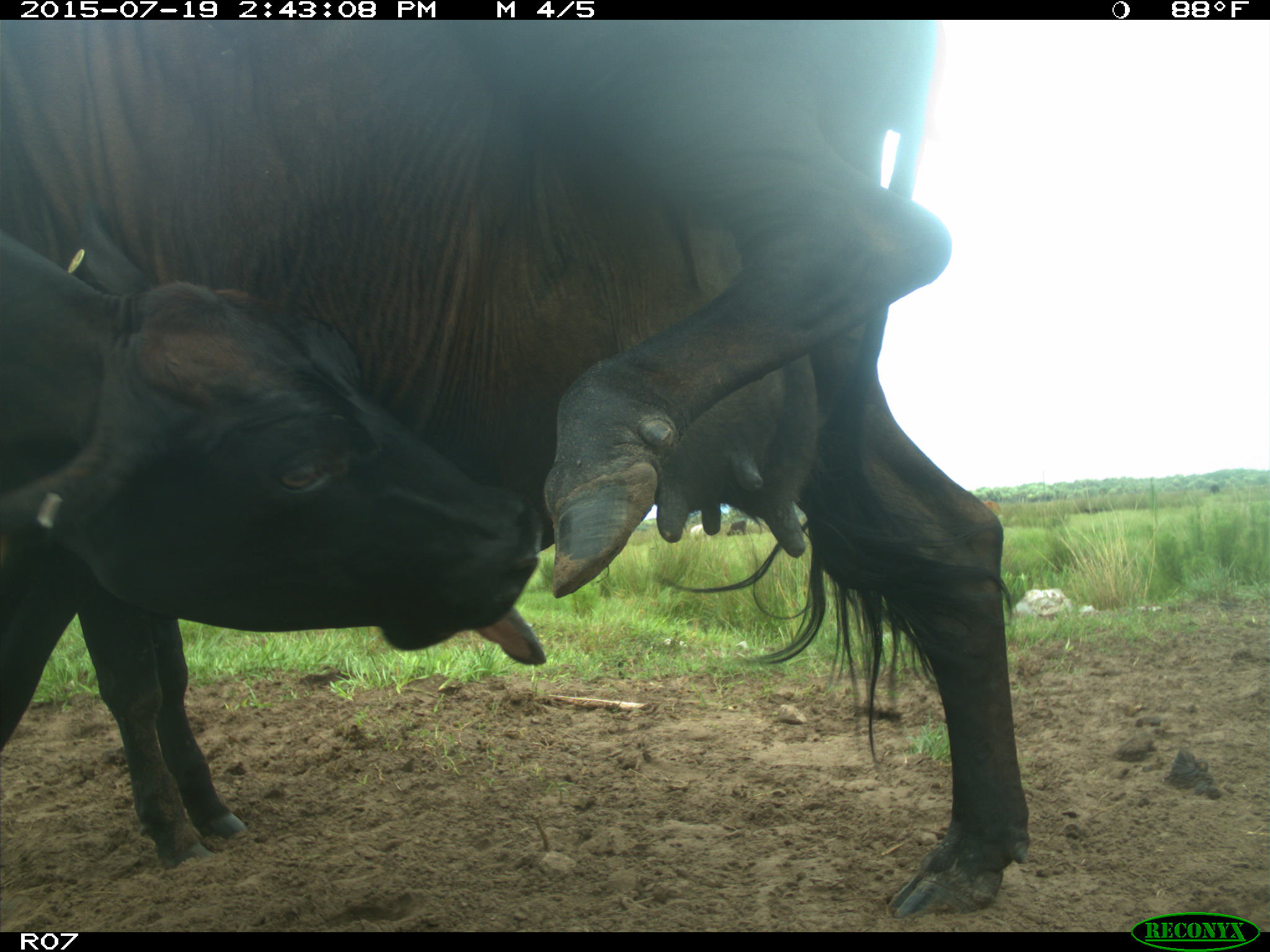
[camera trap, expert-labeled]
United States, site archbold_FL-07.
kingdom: Animalia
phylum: Chordata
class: Mammalia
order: Artiodactyla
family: Bovidae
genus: Bos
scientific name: Bos taurus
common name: domestic cow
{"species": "Bos taurus (domestic cow)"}